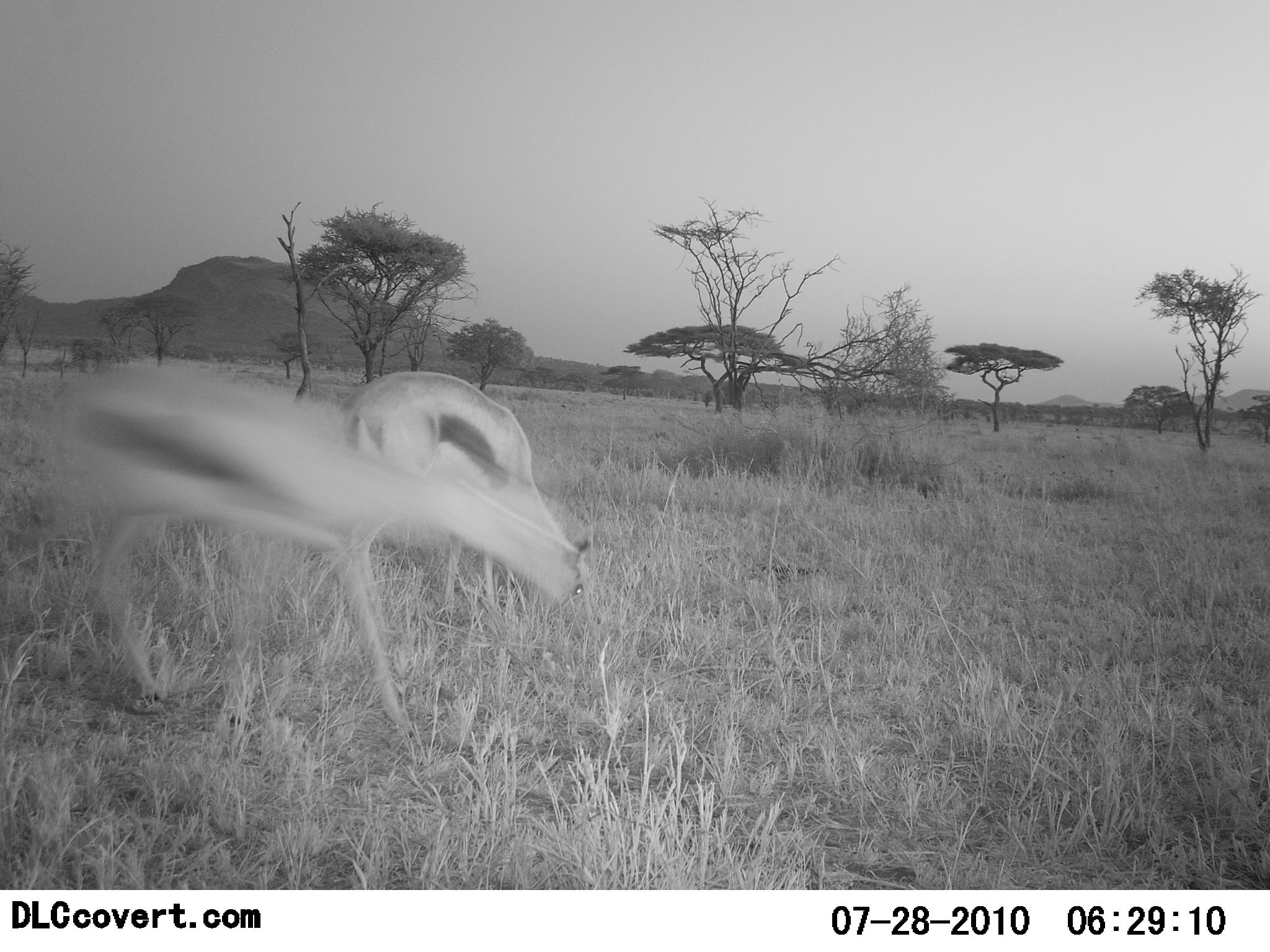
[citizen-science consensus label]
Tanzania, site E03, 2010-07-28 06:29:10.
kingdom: Animalia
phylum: Chordata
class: Mammalia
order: Artiodactyla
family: Bovidae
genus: Eudorcas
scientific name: Eudorcas thomsonii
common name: thomson's gazelle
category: gazellethomsons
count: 2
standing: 20%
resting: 0%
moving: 67%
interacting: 7%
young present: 0%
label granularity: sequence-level